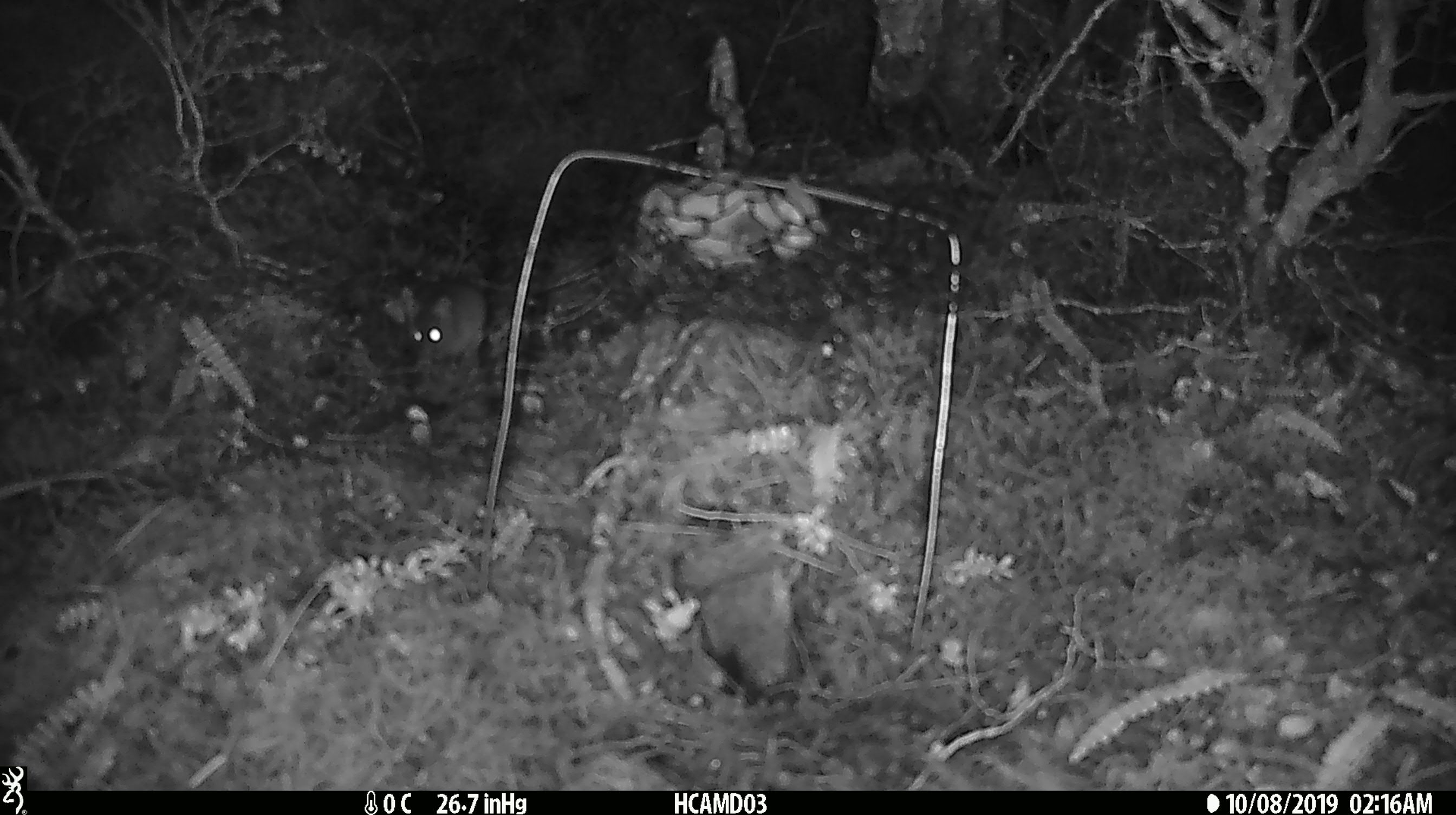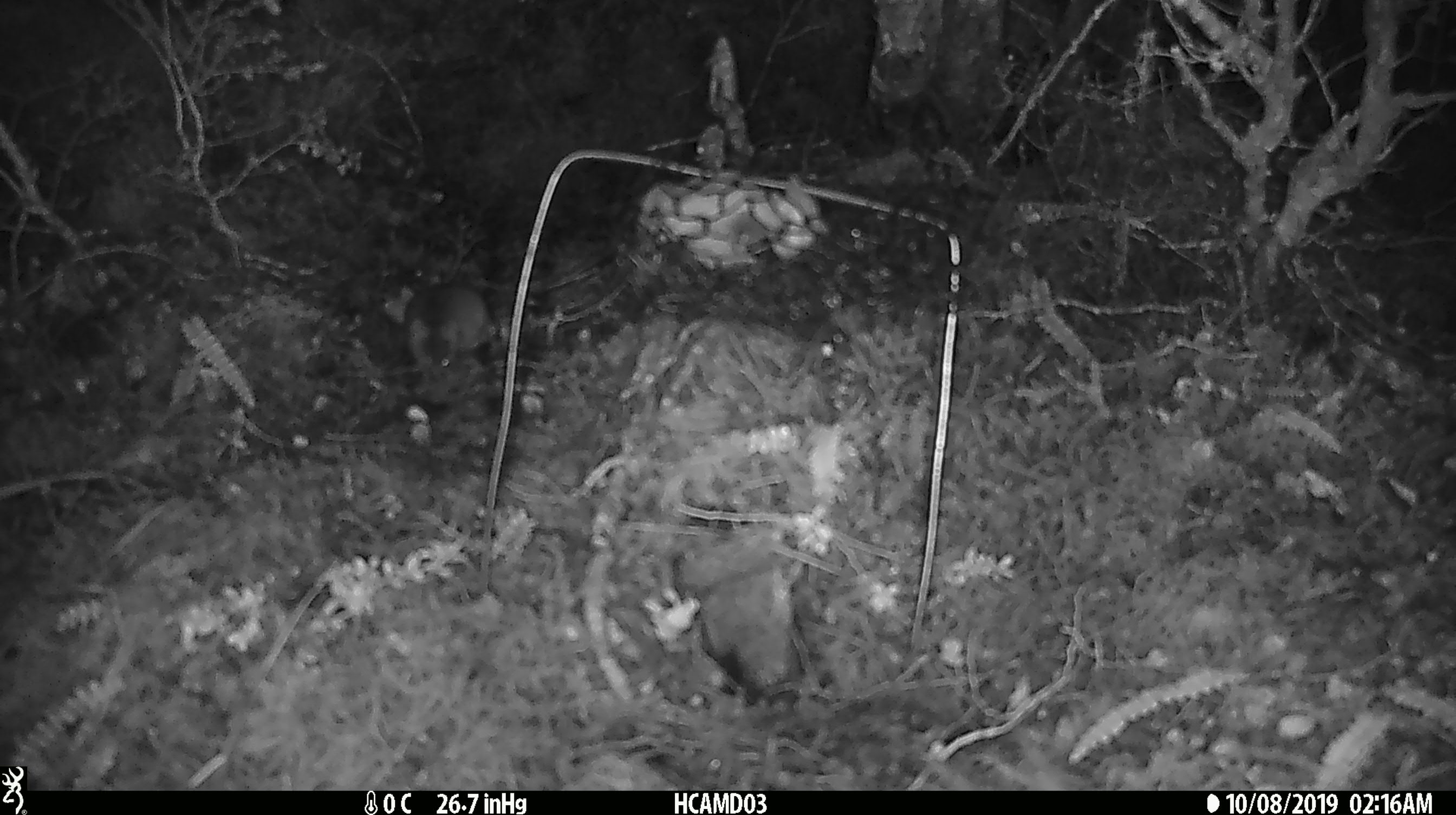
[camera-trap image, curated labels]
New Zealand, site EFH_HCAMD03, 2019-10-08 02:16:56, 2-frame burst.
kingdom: Animalia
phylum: Chordata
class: Mammalia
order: Rodentia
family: Muridae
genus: Mus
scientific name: Mus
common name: mouse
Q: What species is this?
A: Mouse (Mus).